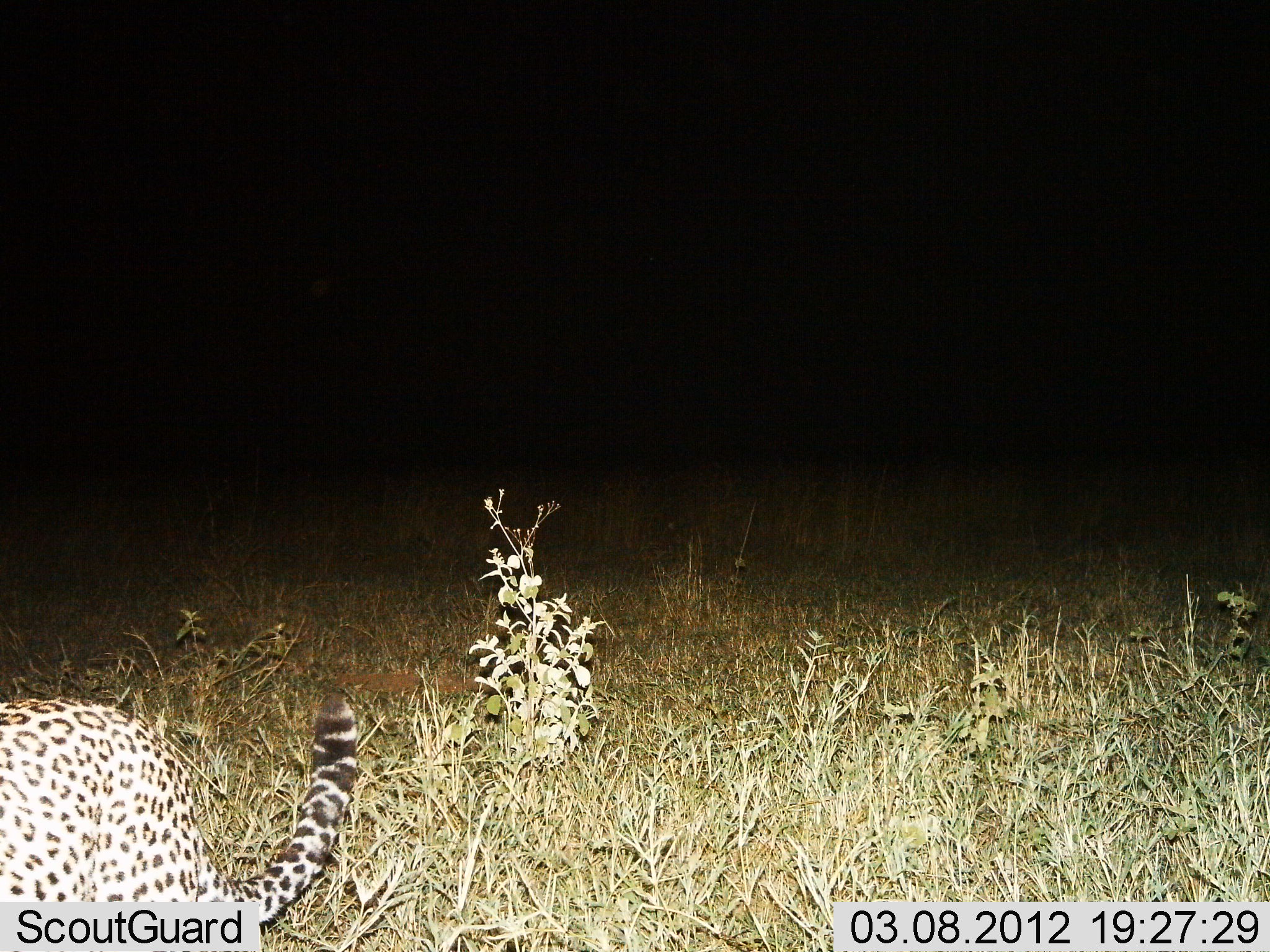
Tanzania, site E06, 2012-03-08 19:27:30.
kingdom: Animalia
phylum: Chordata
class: Mammalia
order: Carnivora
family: Felidae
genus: Panthera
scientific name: Panthera pardus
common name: leopard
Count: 1.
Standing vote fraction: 24%.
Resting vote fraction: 5%.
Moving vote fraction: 71%.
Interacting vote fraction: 0%.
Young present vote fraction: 0%.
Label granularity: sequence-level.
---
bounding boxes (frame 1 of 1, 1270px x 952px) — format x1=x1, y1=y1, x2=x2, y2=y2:
animal: x1=0, y1=694, x2=367, y2=952